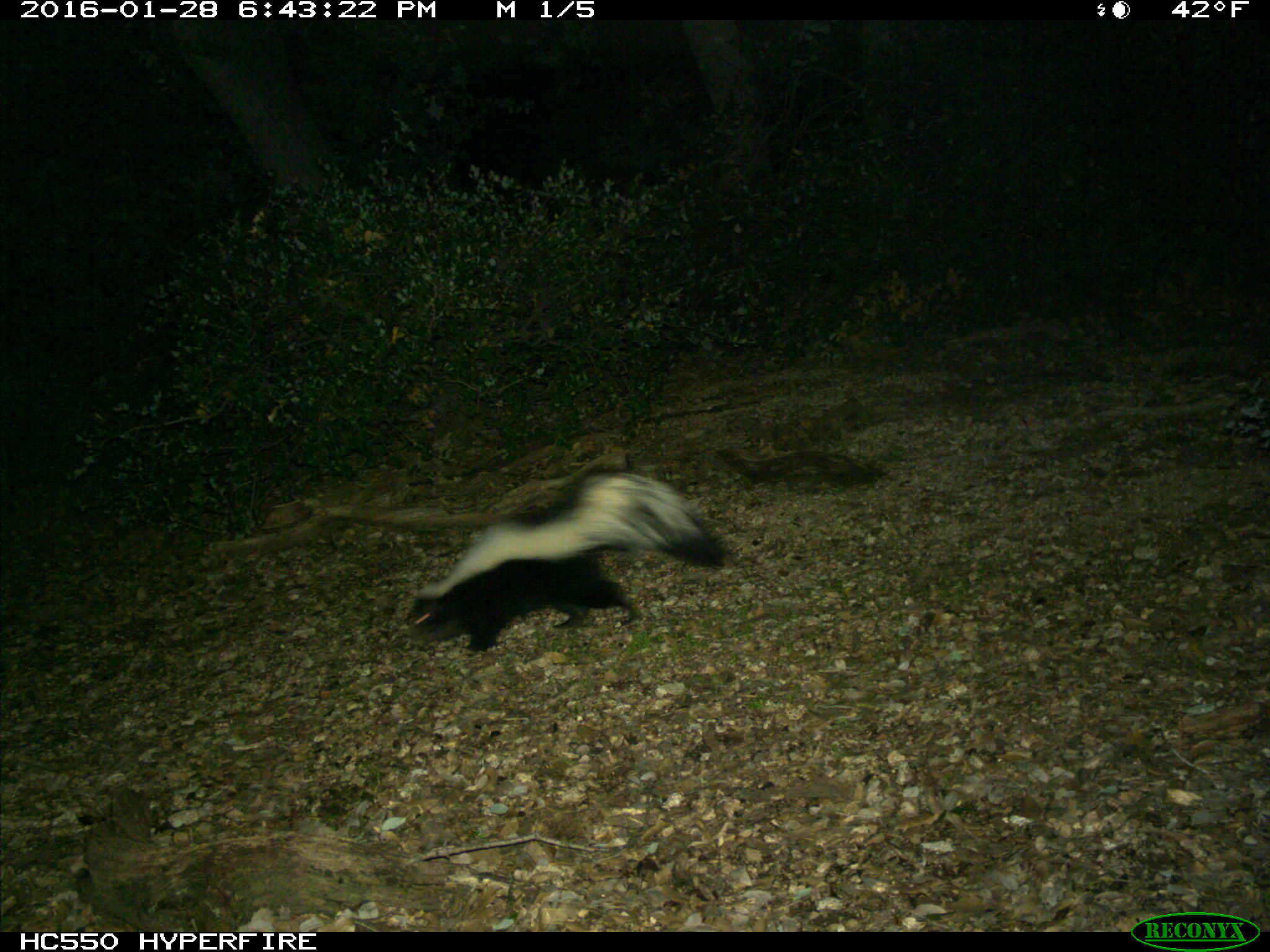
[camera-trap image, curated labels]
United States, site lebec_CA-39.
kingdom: Animalia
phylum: Chordata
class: Mammalia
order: Carnivora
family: Mephitidae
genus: Mephitis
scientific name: Mephitis mephitis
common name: striped skunk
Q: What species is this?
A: Mephitis mephitis (striped skunk).